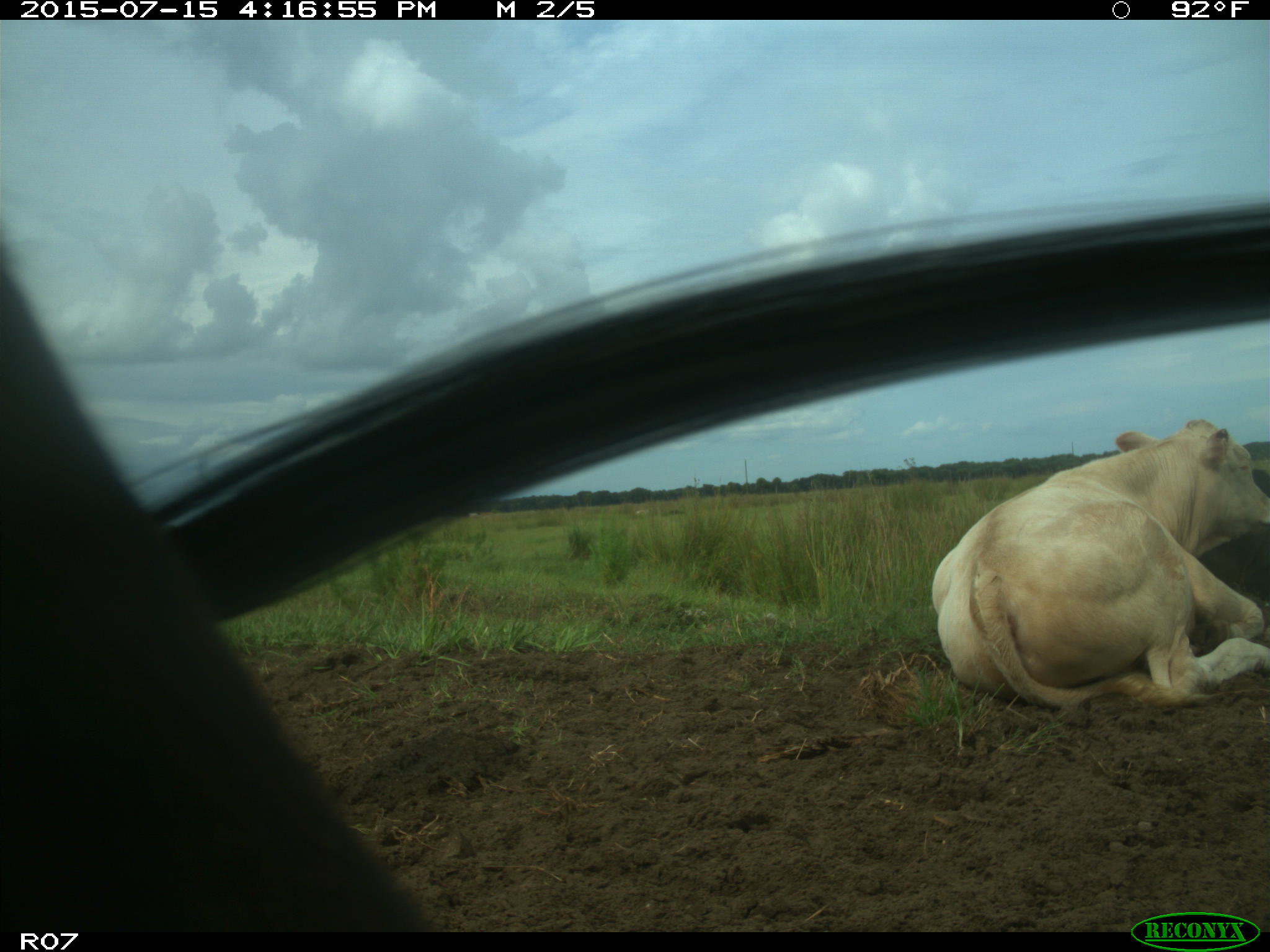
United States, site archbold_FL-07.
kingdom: Animalia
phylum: Chordata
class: Mammalia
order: Artiodactyla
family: Bovidae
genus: Bos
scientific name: Bos taurus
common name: domestic cow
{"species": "Bos taurus (domestic cow)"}